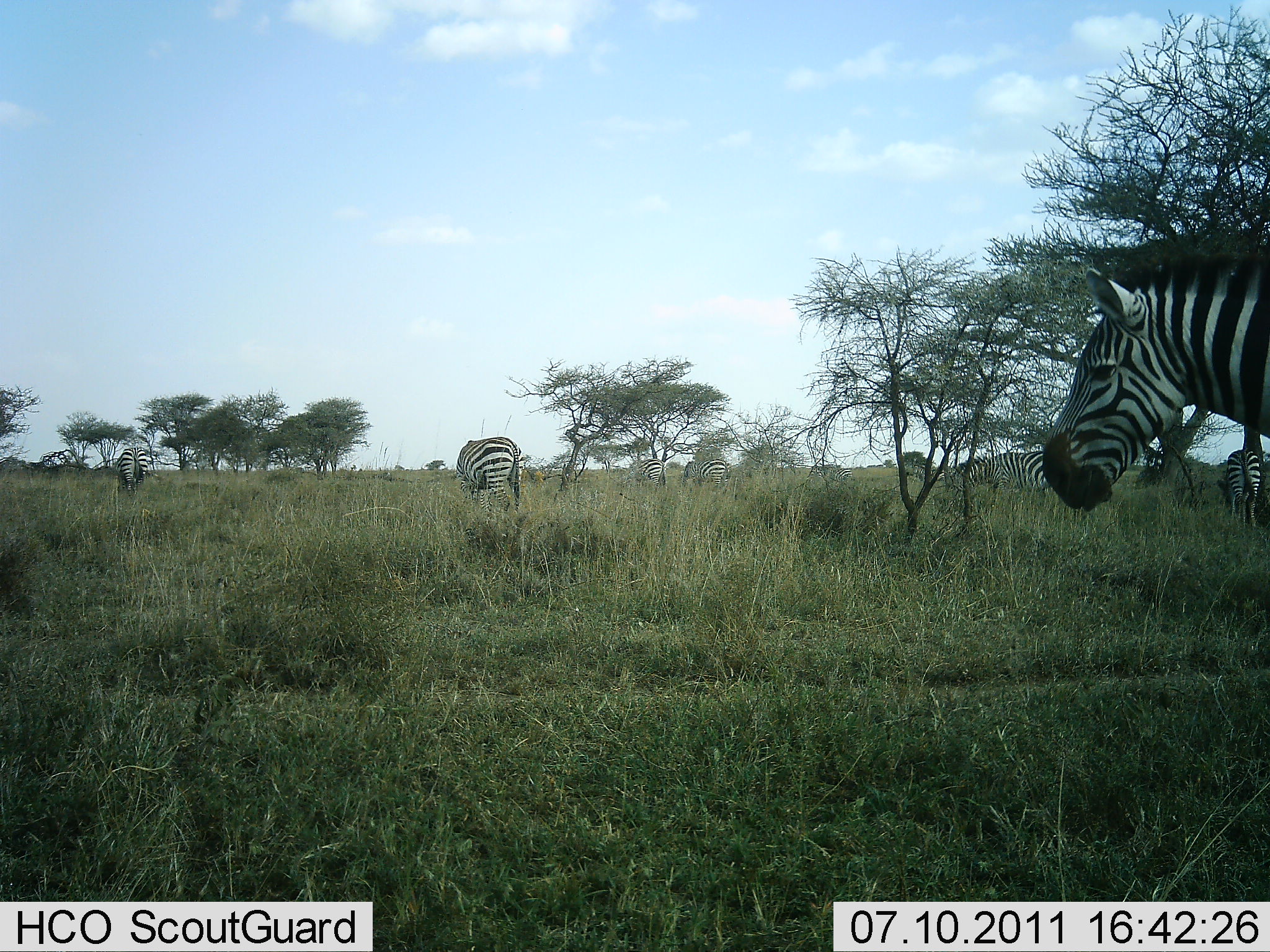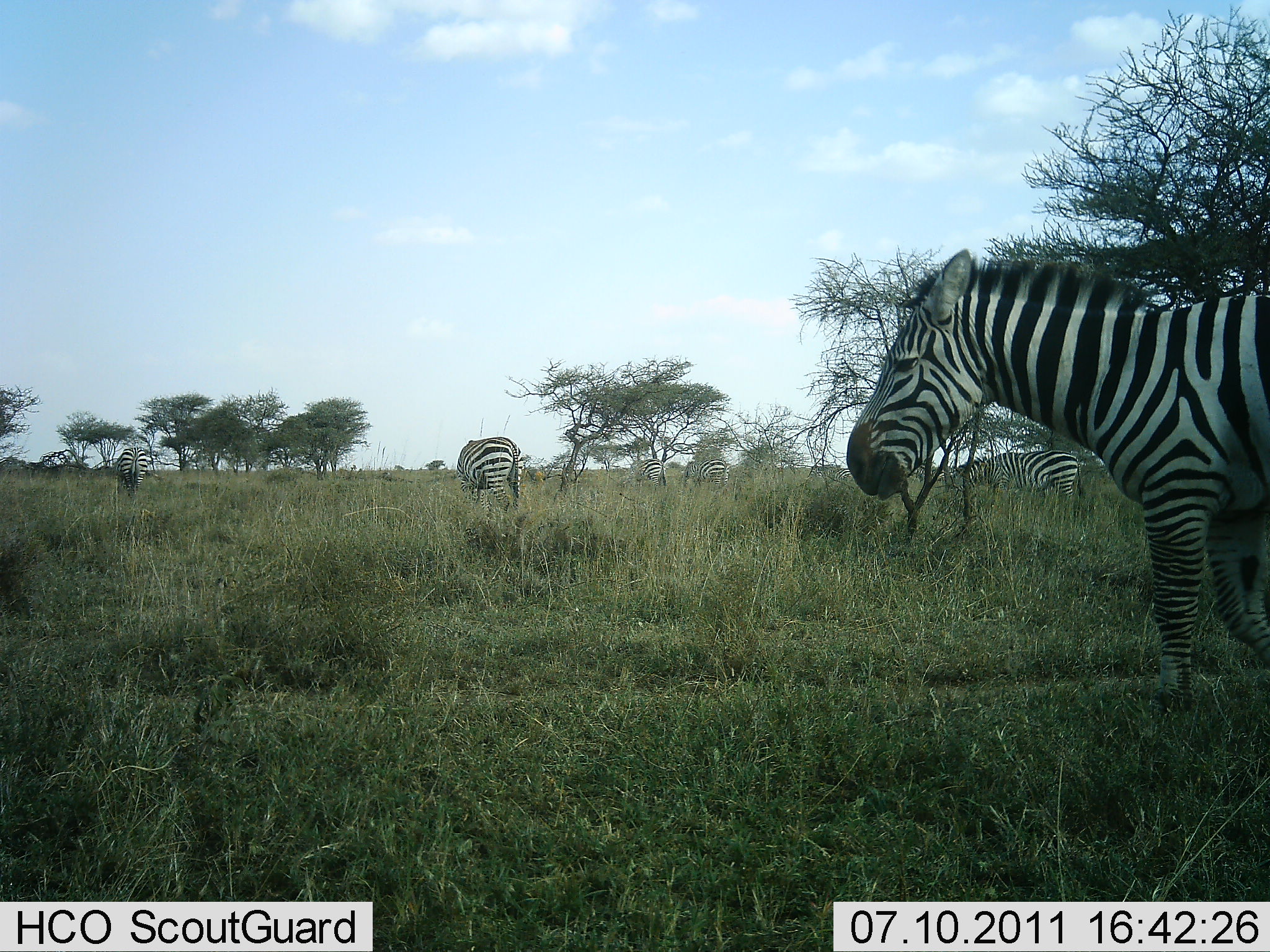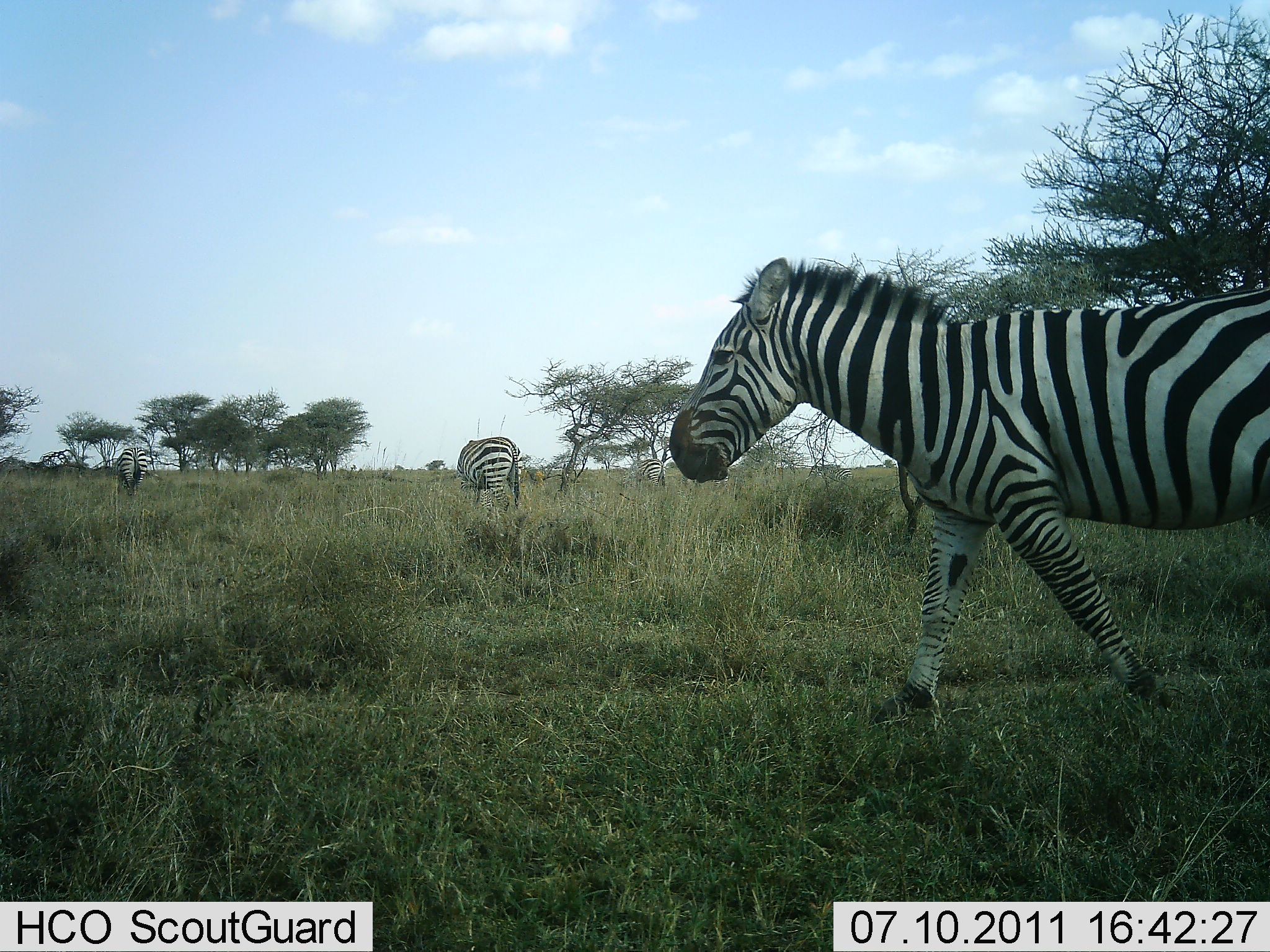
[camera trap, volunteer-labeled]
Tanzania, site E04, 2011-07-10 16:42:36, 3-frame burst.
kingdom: Animalia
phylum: Chordata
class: Mammalia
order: Perissodactyla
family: Equidae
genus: Equus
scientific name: Equus quagga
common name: plains zebra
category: zebra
Zebra (plains zebra) (Equus quagga), count 3. Behavior (volunteer vote fractions): standing 80%, resting 0%, moving 90%, interacting 0%. Young present (vote fraction): 0%. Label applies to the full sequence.